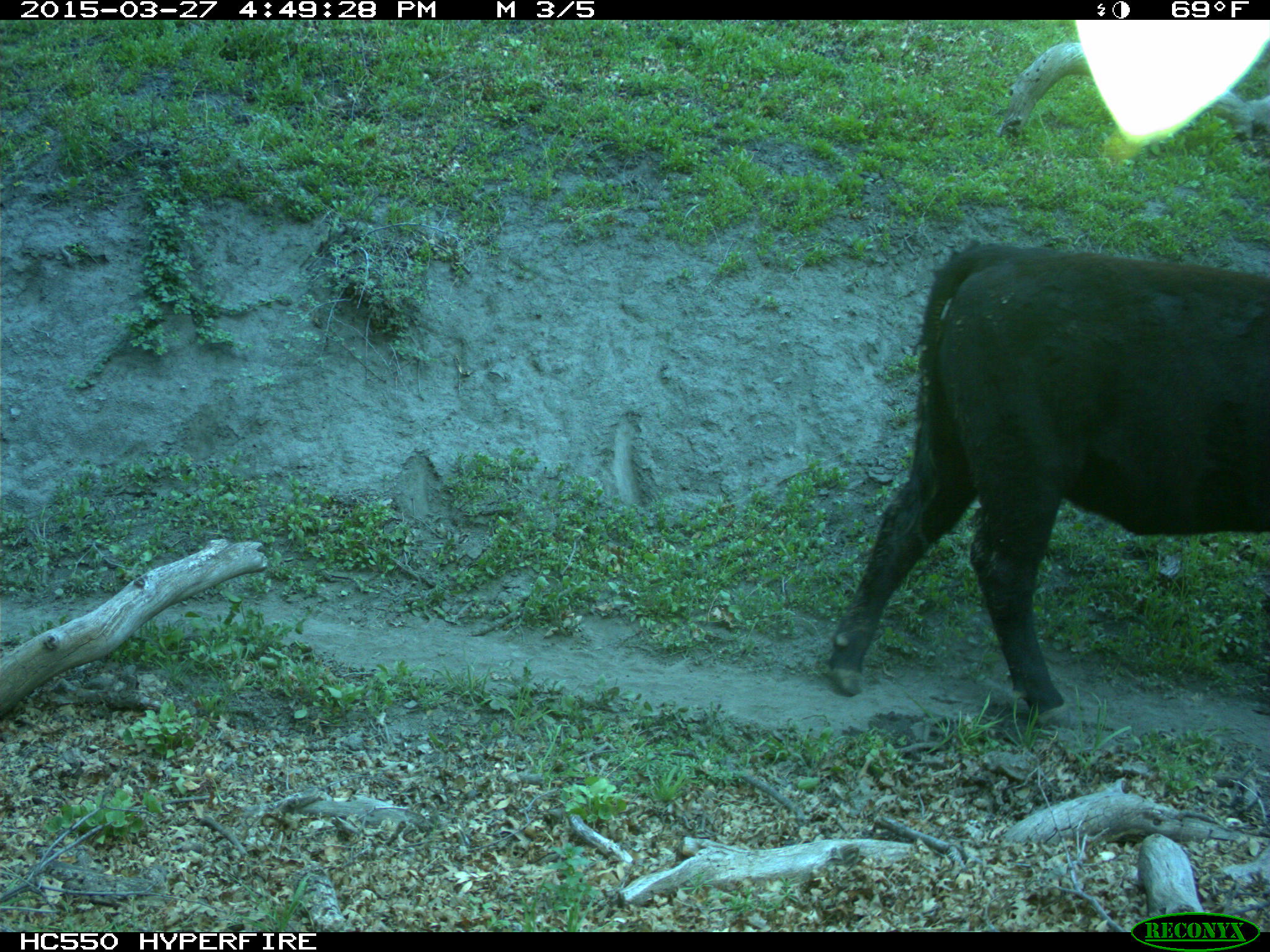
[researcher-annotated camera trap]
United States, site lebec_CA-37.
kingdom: Animalia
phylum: Chordata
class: Mammalia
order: Artiodactyla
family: Bovidae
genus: Bos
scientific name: Bos taurus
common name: domestic cow